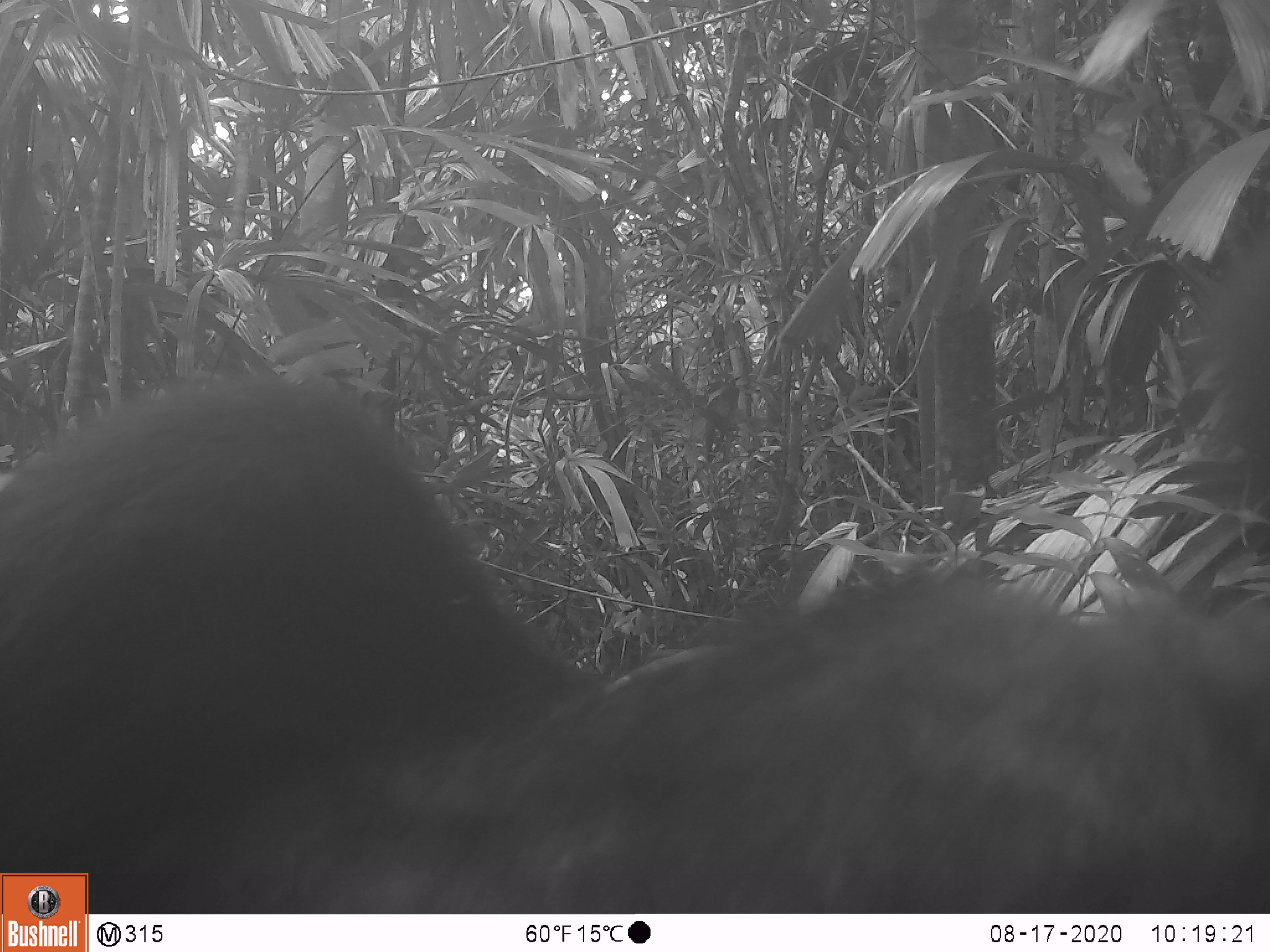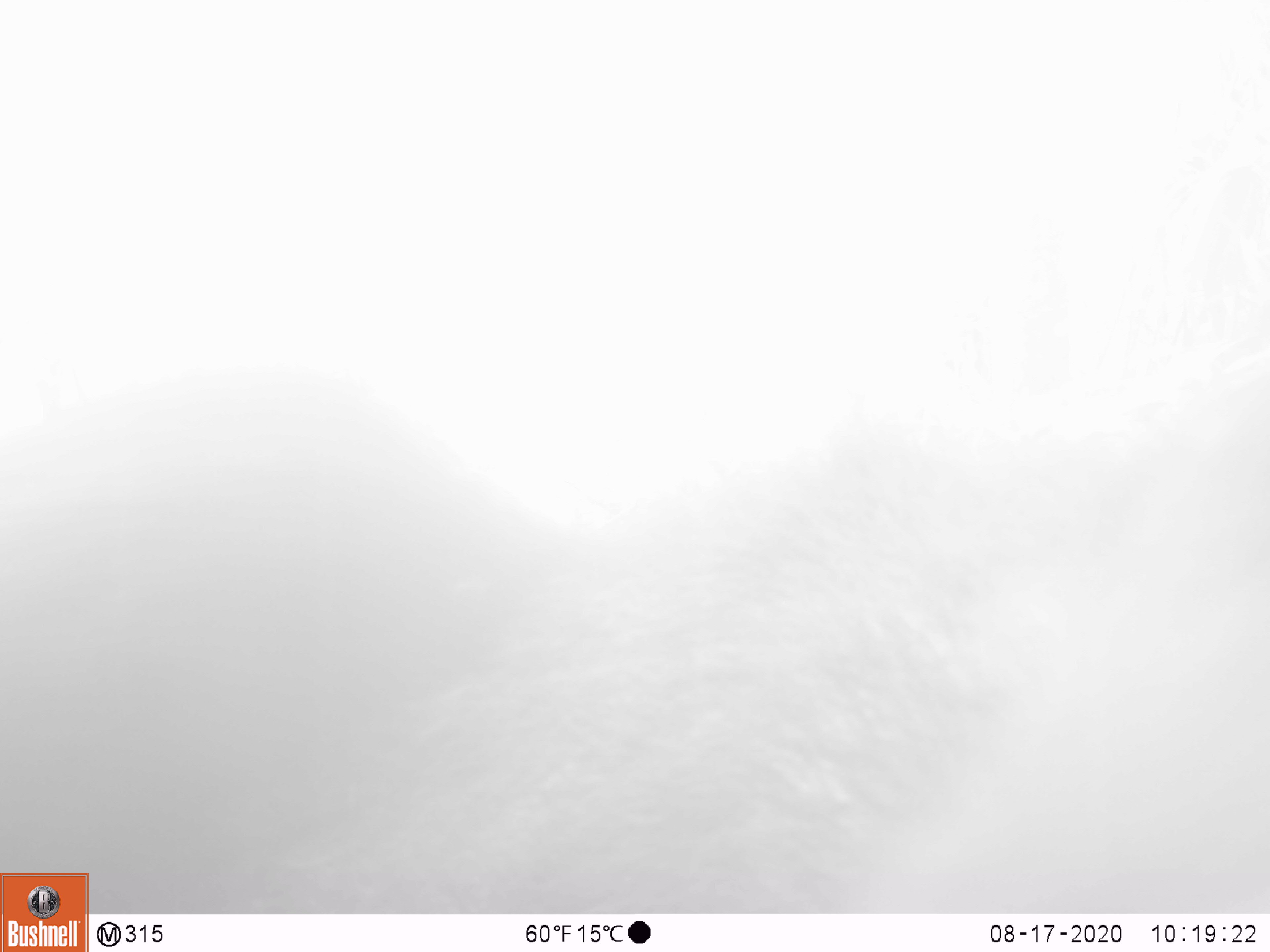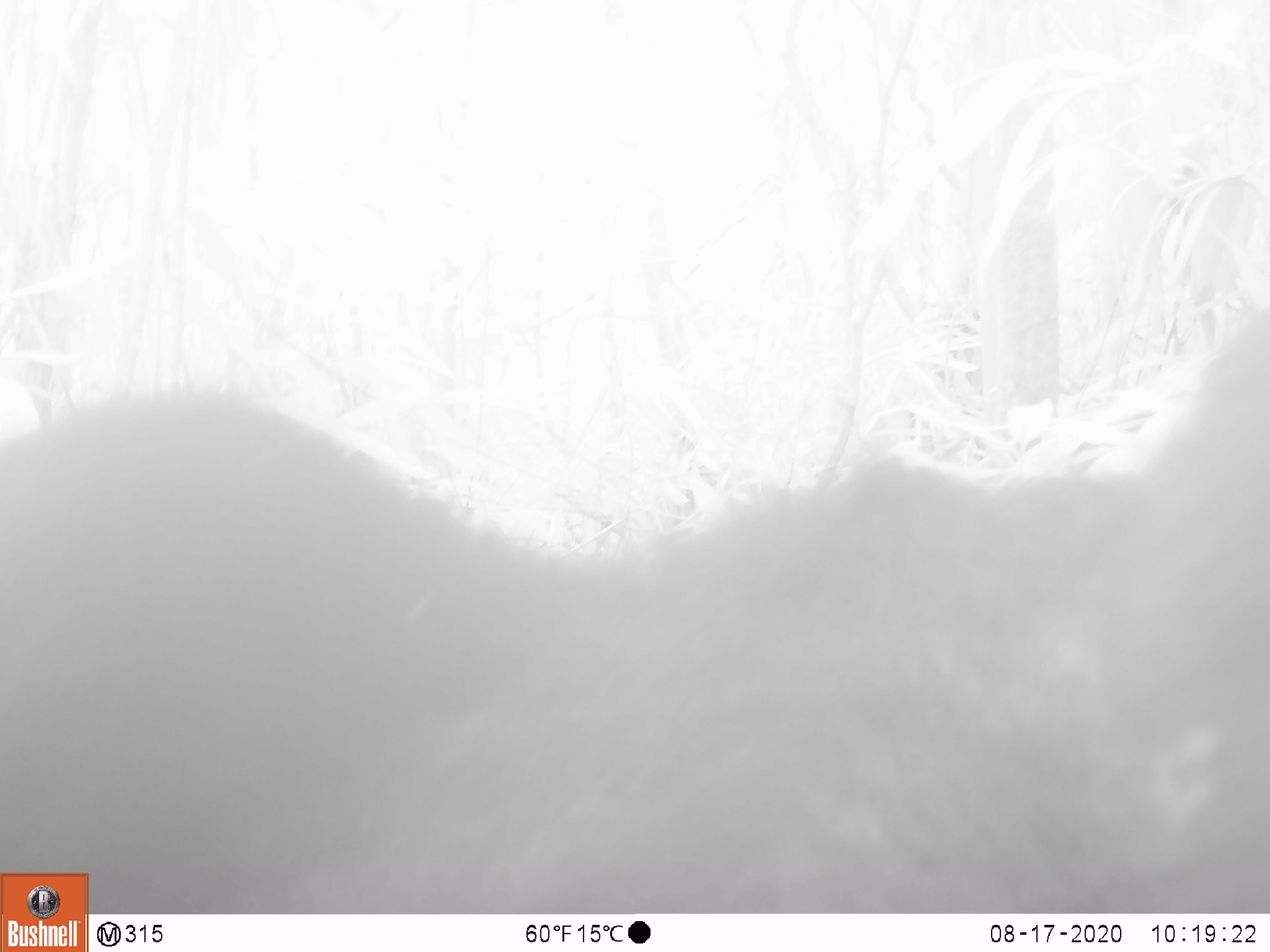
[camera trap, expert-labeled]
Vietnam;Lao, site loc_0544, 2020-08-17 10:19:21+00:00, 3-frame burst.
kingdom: Animalia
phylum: Chordata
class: Mammalia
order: Carnivora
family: Ursidae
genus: Ursus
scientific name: Ursus thibetanus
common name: asian black bear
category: asiatic black bear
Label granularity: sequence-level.